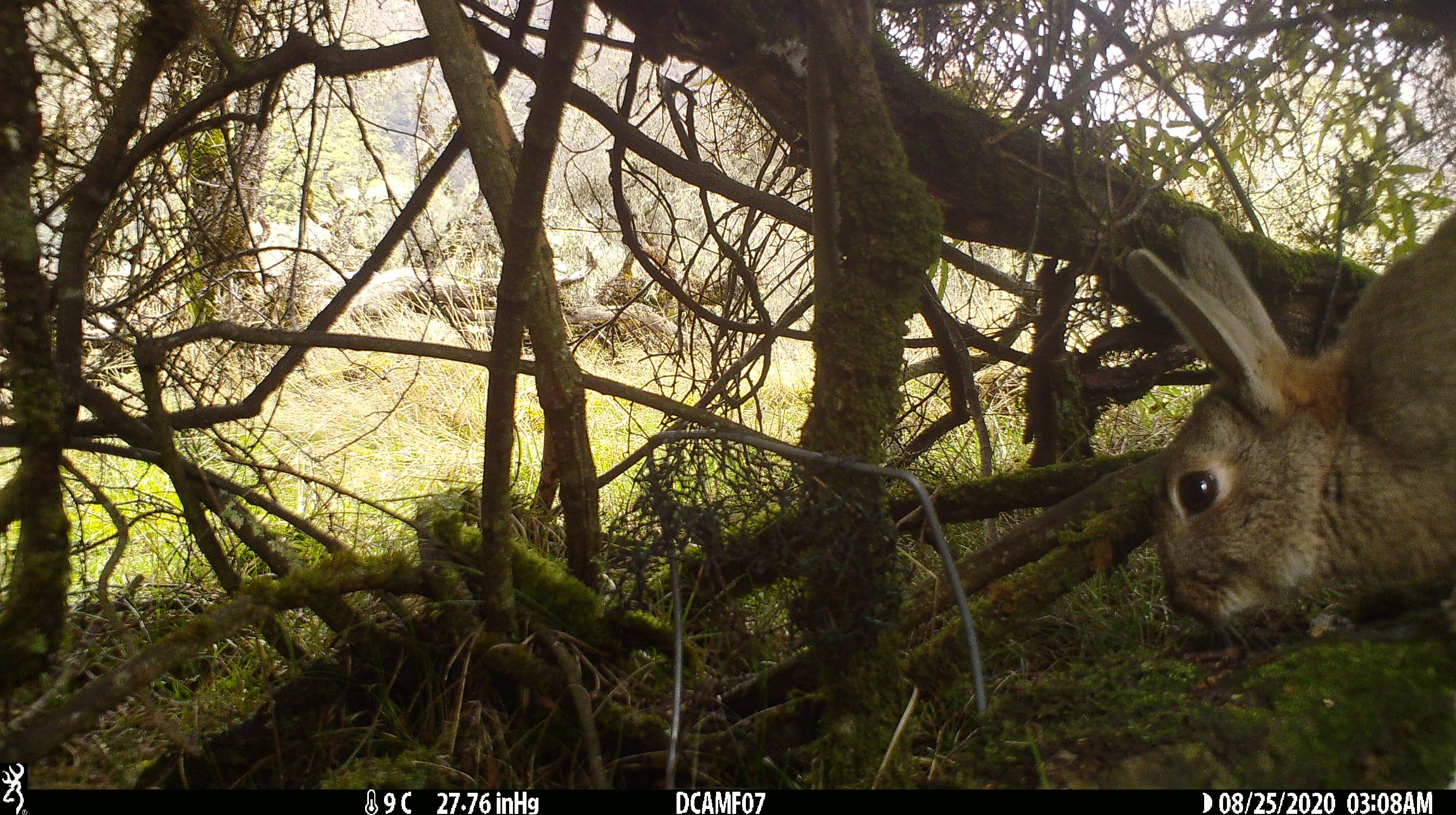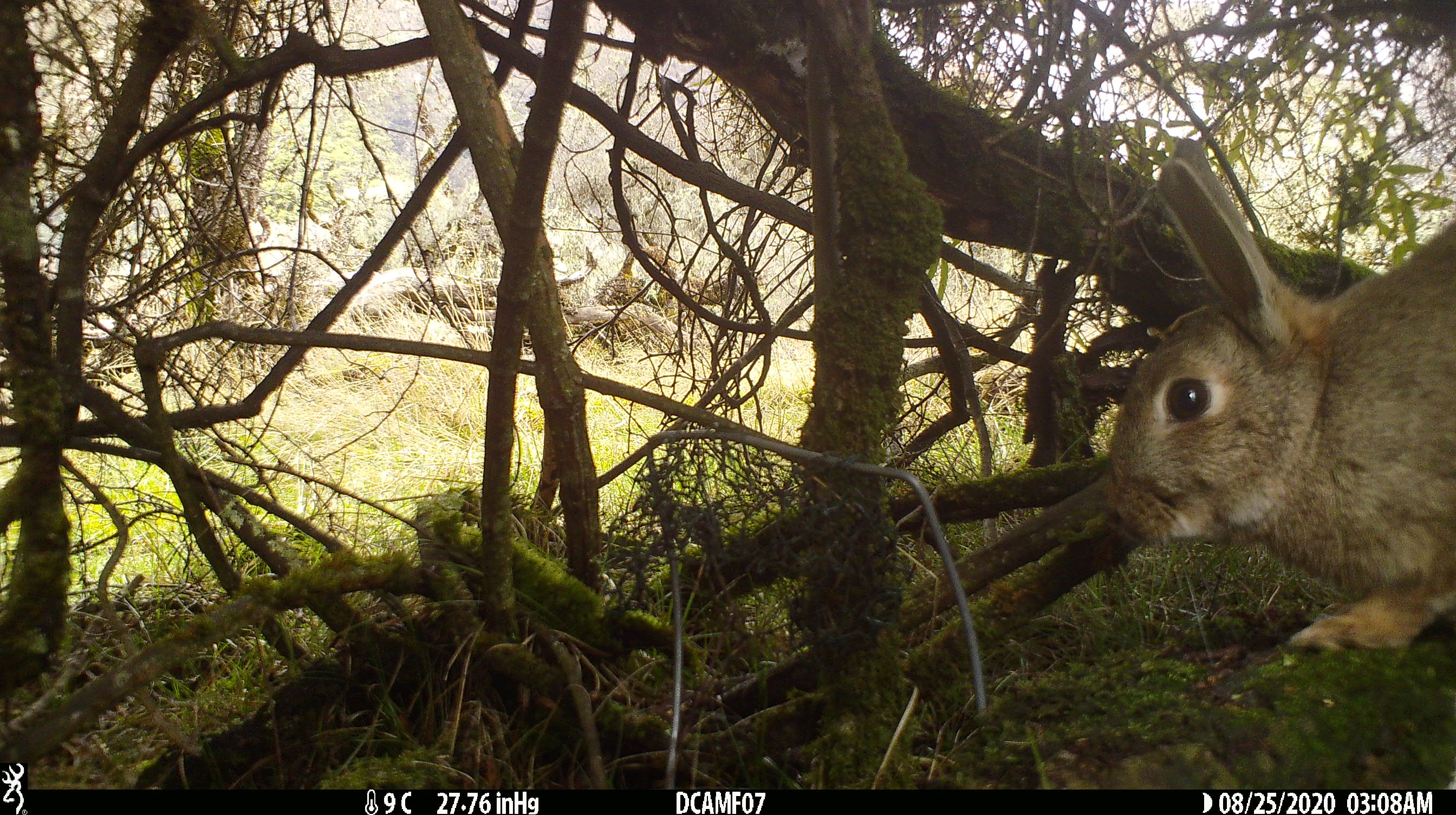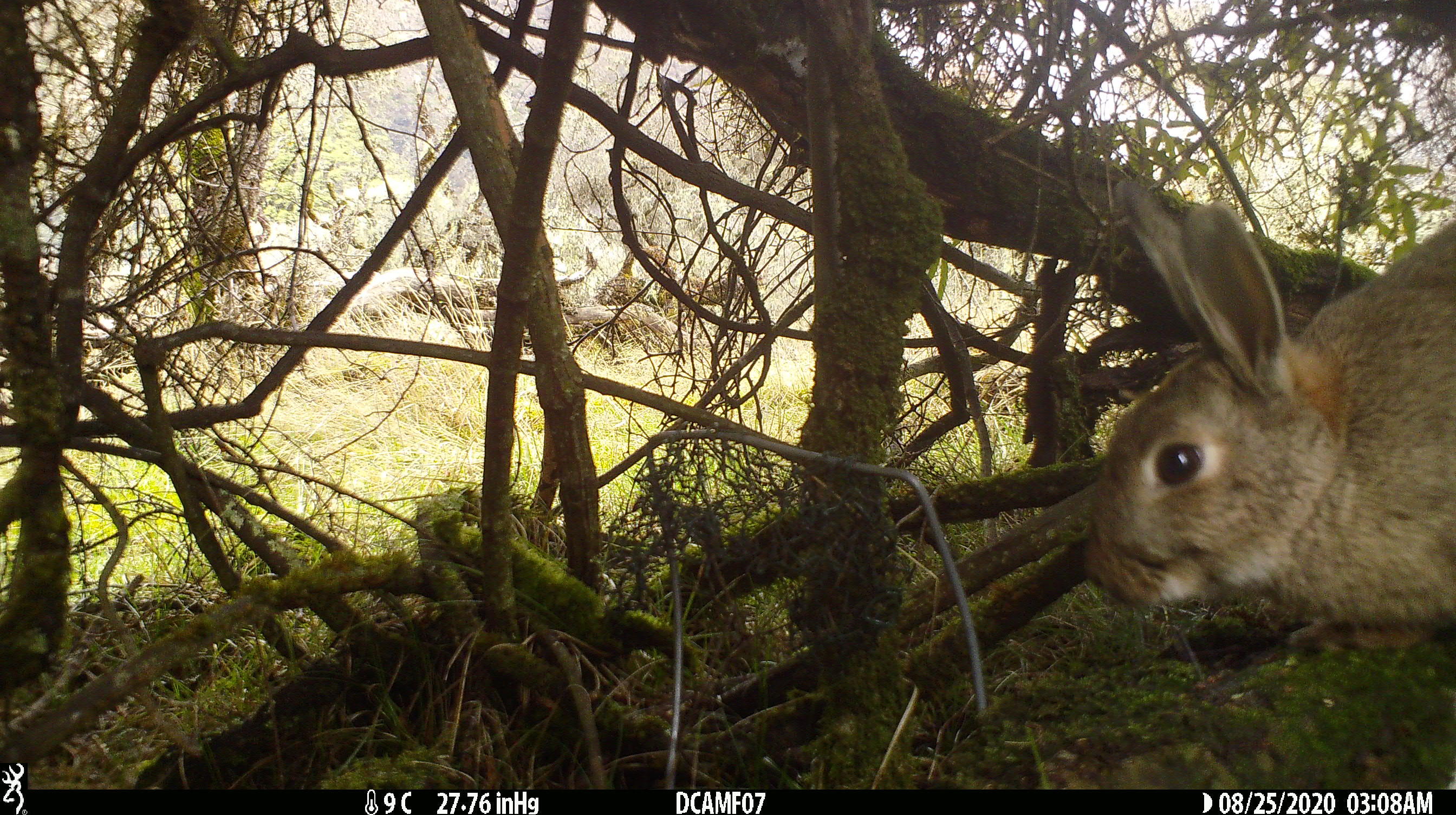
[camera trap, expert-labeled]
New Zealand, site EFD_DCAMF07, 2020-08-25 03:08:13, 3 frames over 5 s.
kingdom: Animalia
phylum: Chordata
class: Mammalia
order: Lagomorpha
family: Leporidae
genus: Oryctolagus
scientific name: Oryctolagus cuniculus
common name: european rabbit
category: rabbit